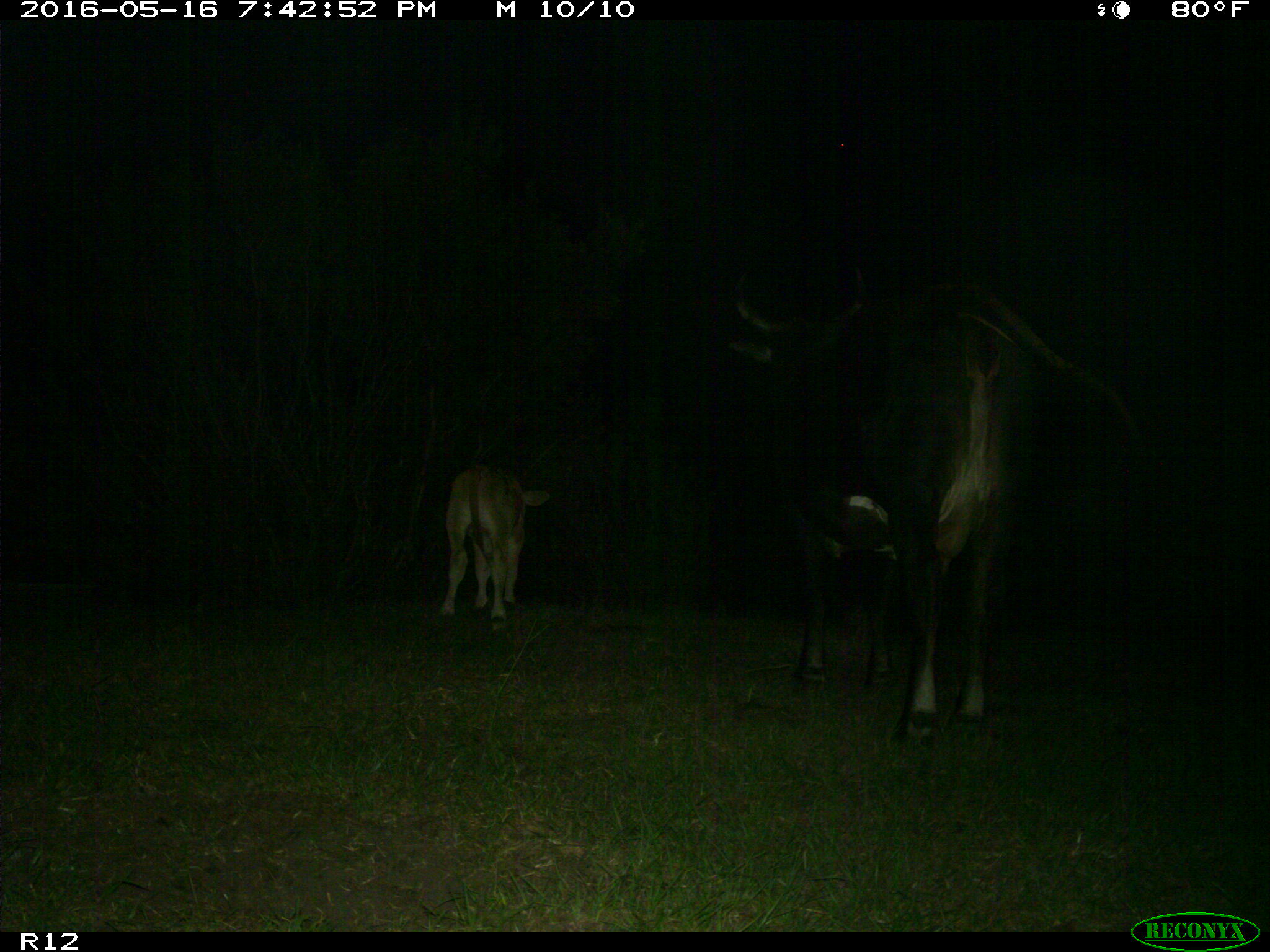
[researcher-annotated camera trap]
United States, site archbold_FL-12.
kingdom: Animalia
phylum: Chordata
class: Mammalia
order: Artiodactyla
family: Bovidae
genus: Bos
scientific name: Bos taurus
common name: domestic cow